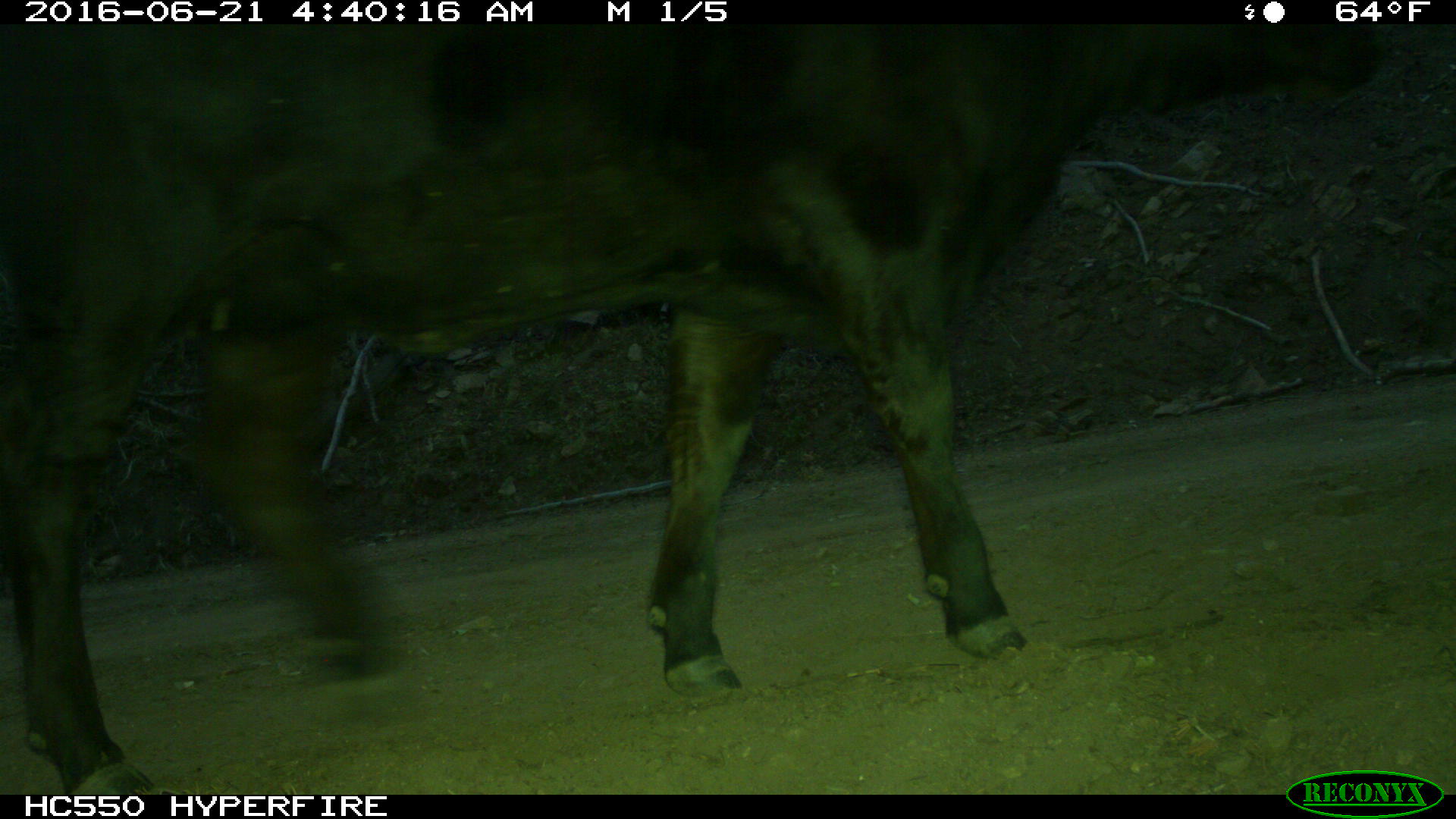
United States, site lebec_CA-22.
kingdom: Animalia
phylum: Chordata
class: Mammalia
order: Artiodactyla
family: Bovidae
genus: Bos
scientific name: Bos taurus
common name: domestic cow